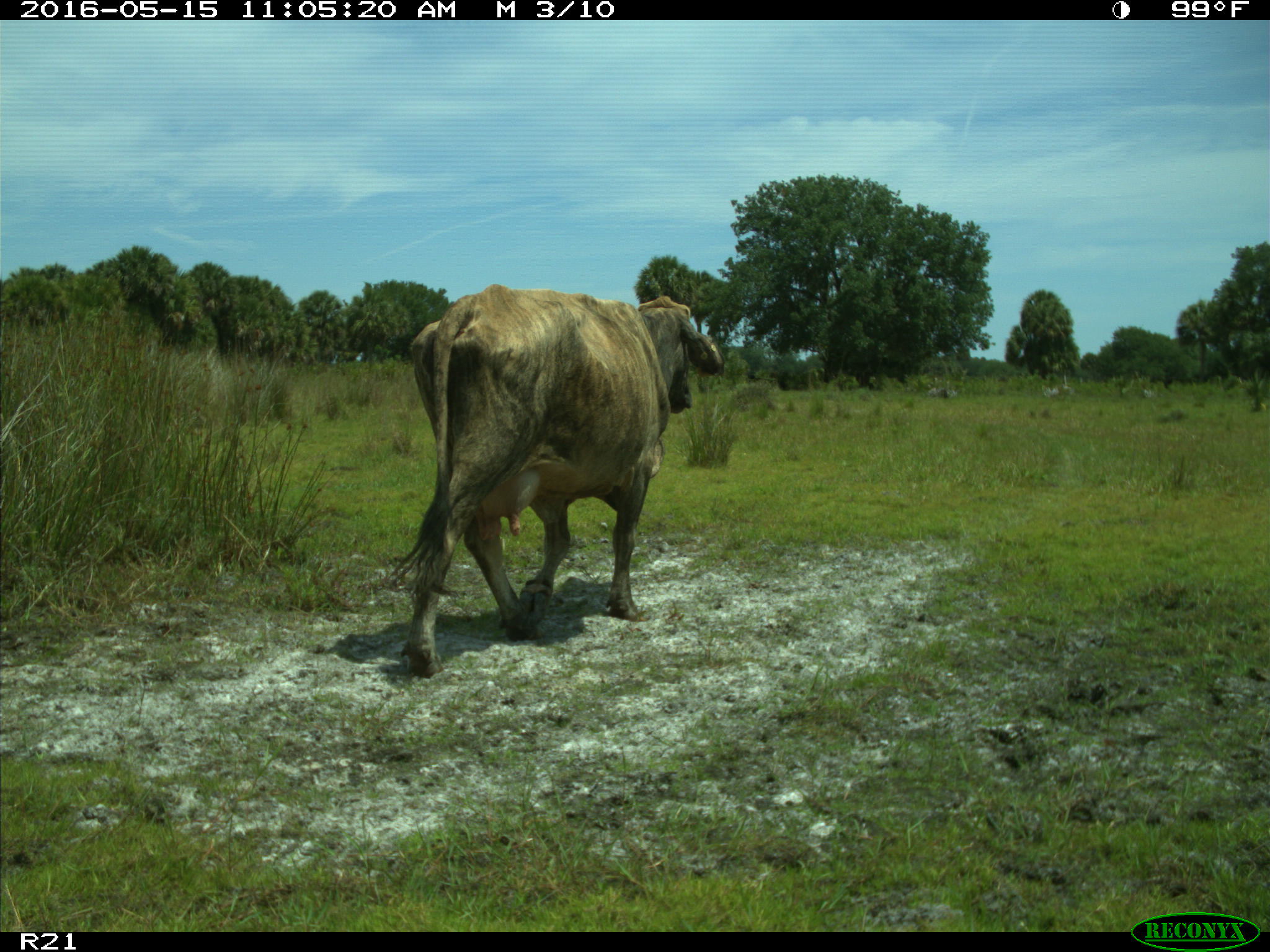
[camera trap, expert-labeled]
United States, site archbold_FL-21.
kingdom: Animalia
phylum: Chordata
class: Mammalia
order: Artiodactyla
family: Bovidae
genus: Bos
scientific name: Bos taurus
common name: domestic cow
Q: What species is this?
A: Bos taurus (domestic cow).